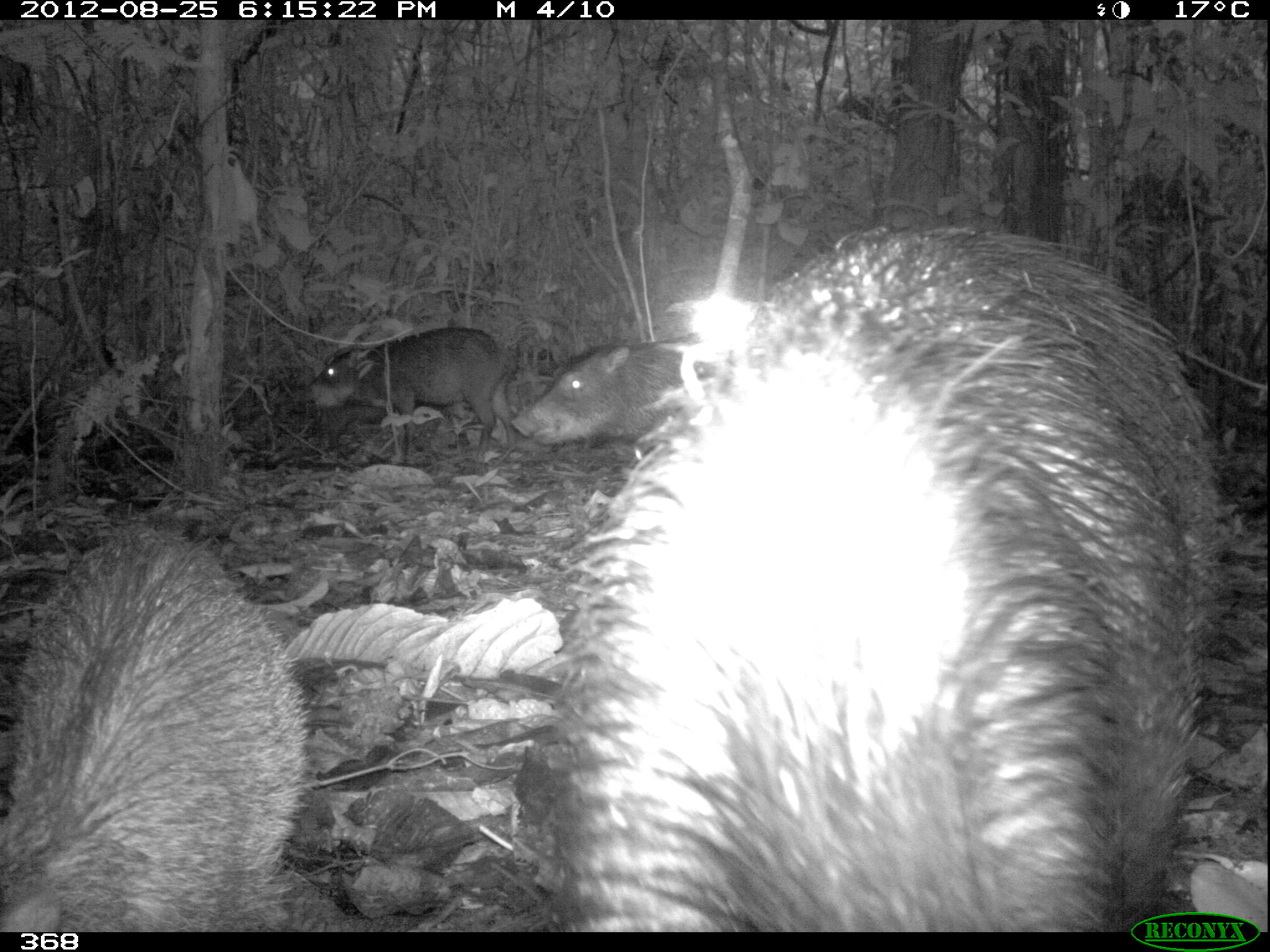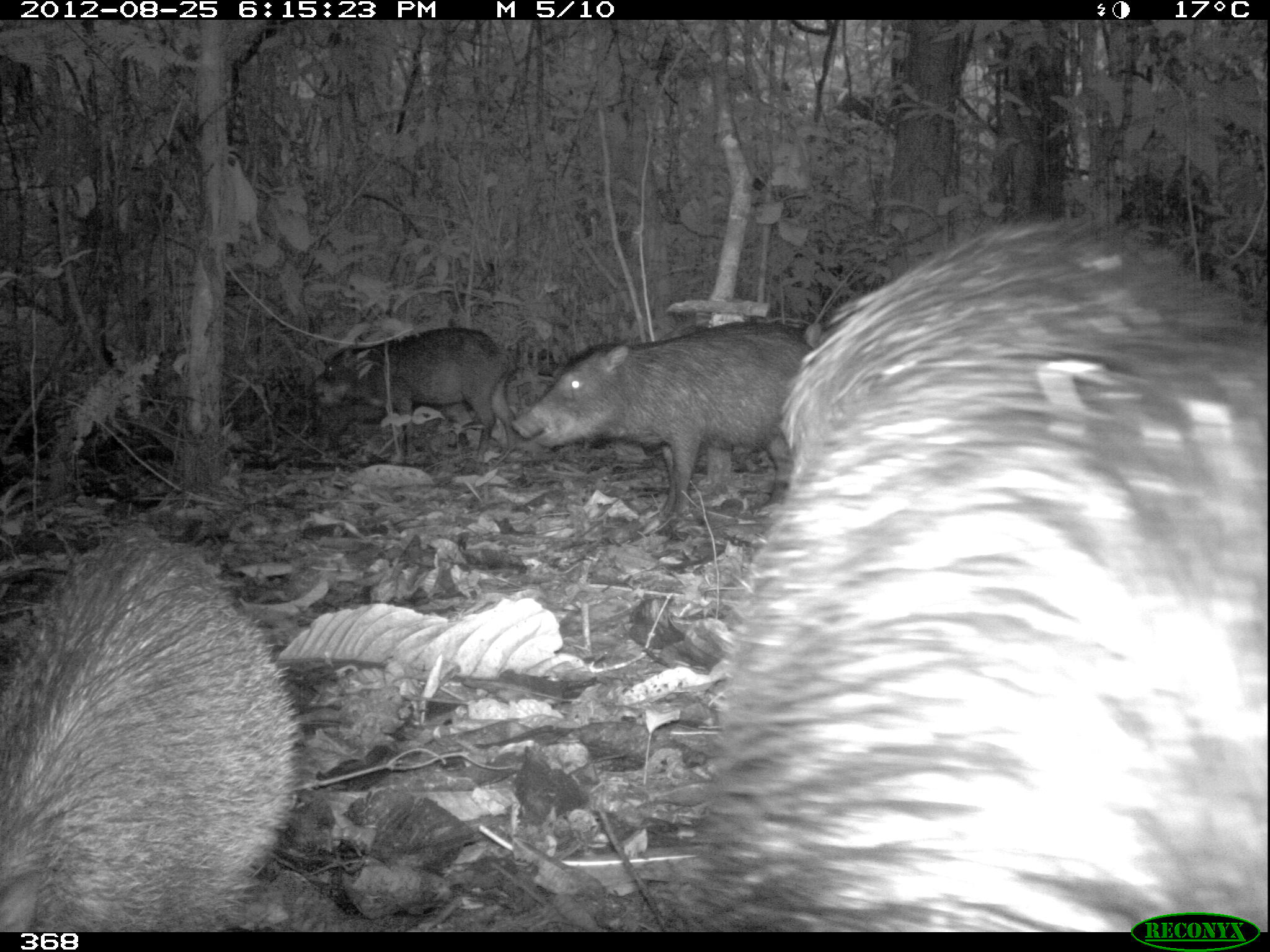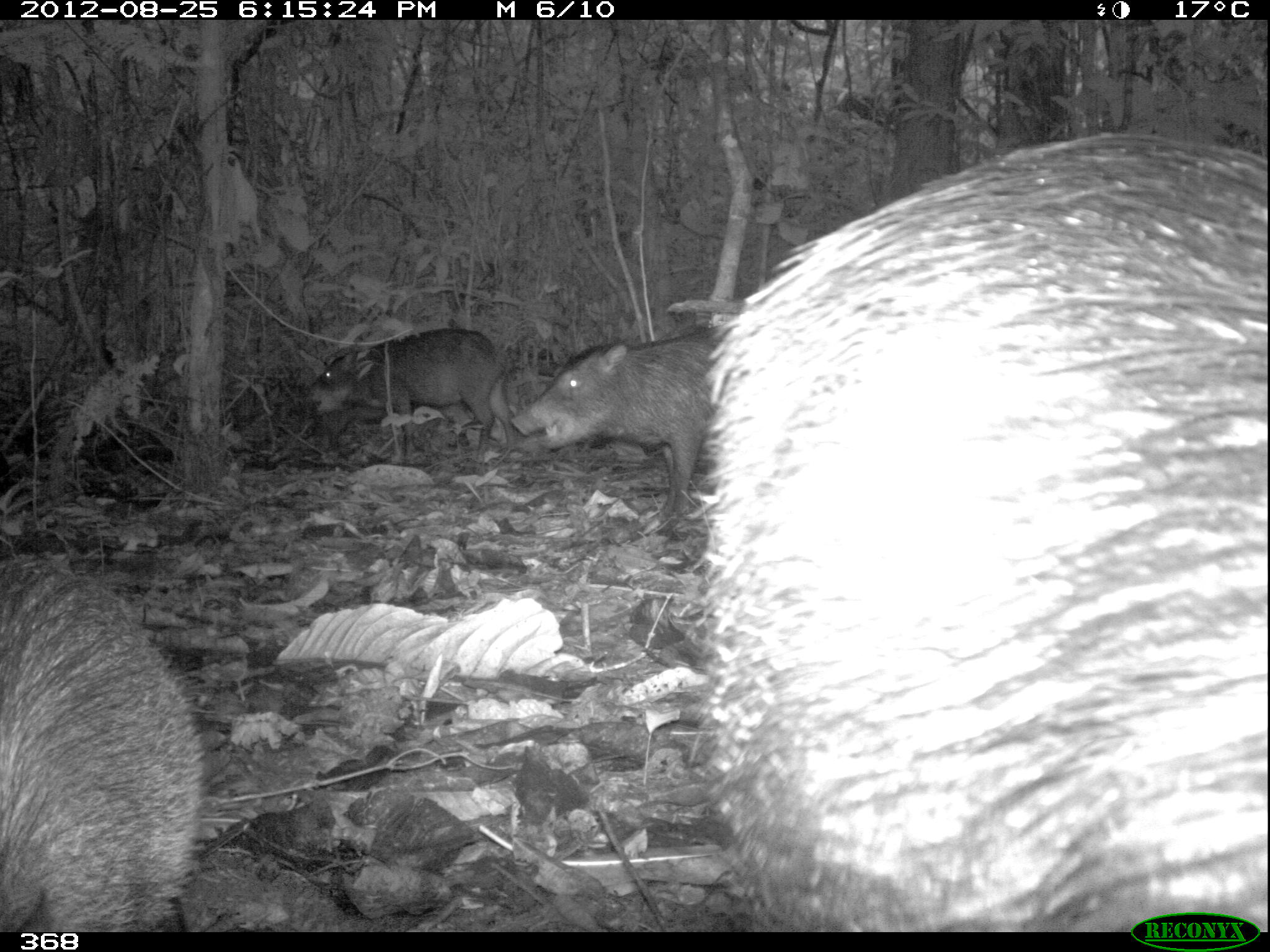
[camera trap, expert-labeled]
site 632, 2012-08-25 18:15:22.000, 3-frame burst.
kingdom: Animalia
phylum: Chordata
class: Mammalia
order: Artiodactyla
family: Tayassuidae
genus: Tayassu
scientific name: Tayassu pecari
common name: white-lipped peccary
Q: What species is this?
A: Tayassu pecari (white-lipped peccary).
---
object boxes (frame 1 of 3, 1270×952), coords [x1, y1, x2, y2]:
tayassu pecari: [559, 217, 1229, 932]; [0, 517, 309, 932]; [289, 325, 524, 469]; [509, 330, 707, 458]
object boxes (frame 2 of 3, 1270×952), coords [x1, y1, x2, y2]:
tayassu pecari: [716, 221, 1270, 932]; [0, 517, 298, 932]; [509, 315, 808, 517]; [301, 324, 518, 482]